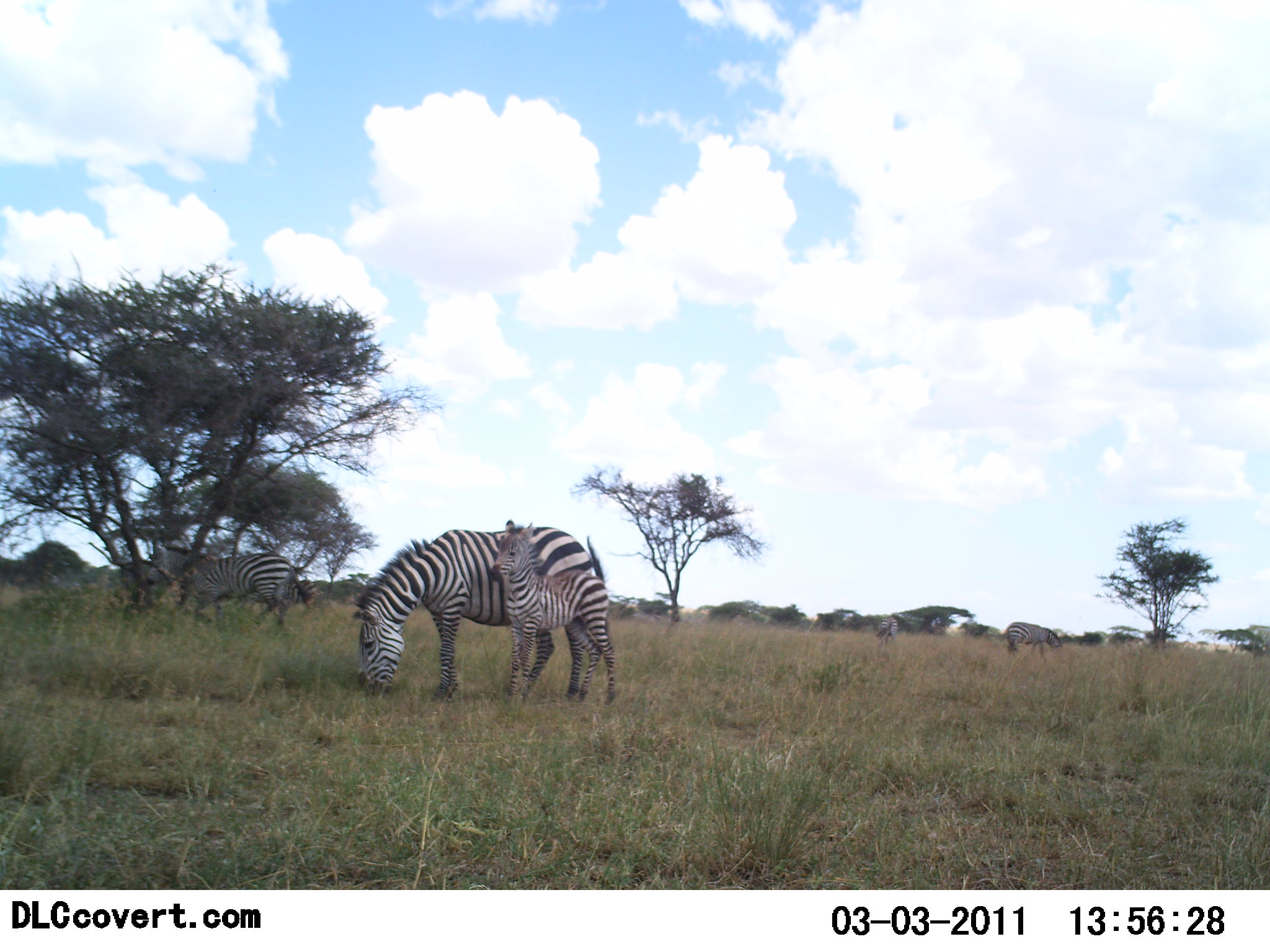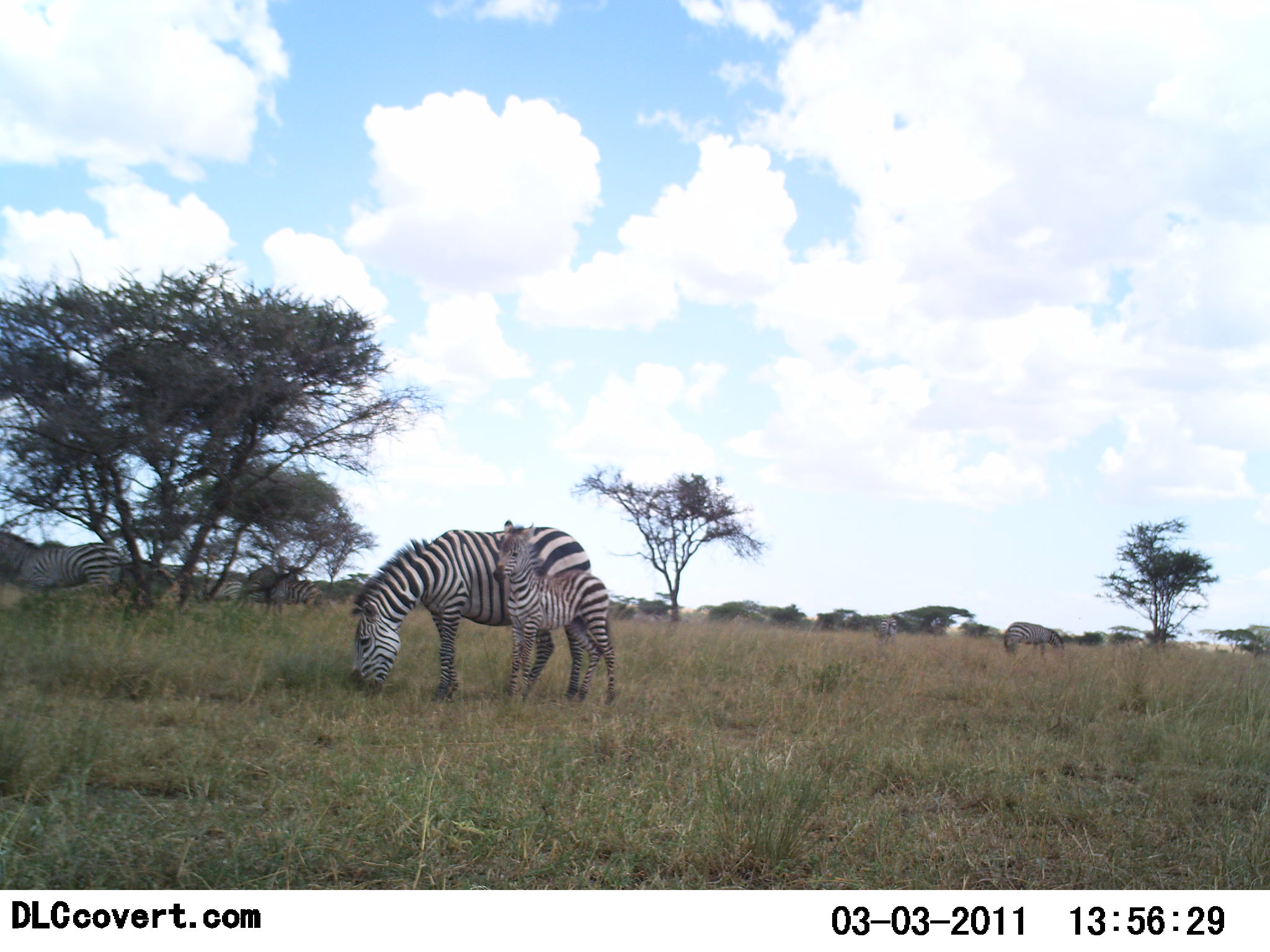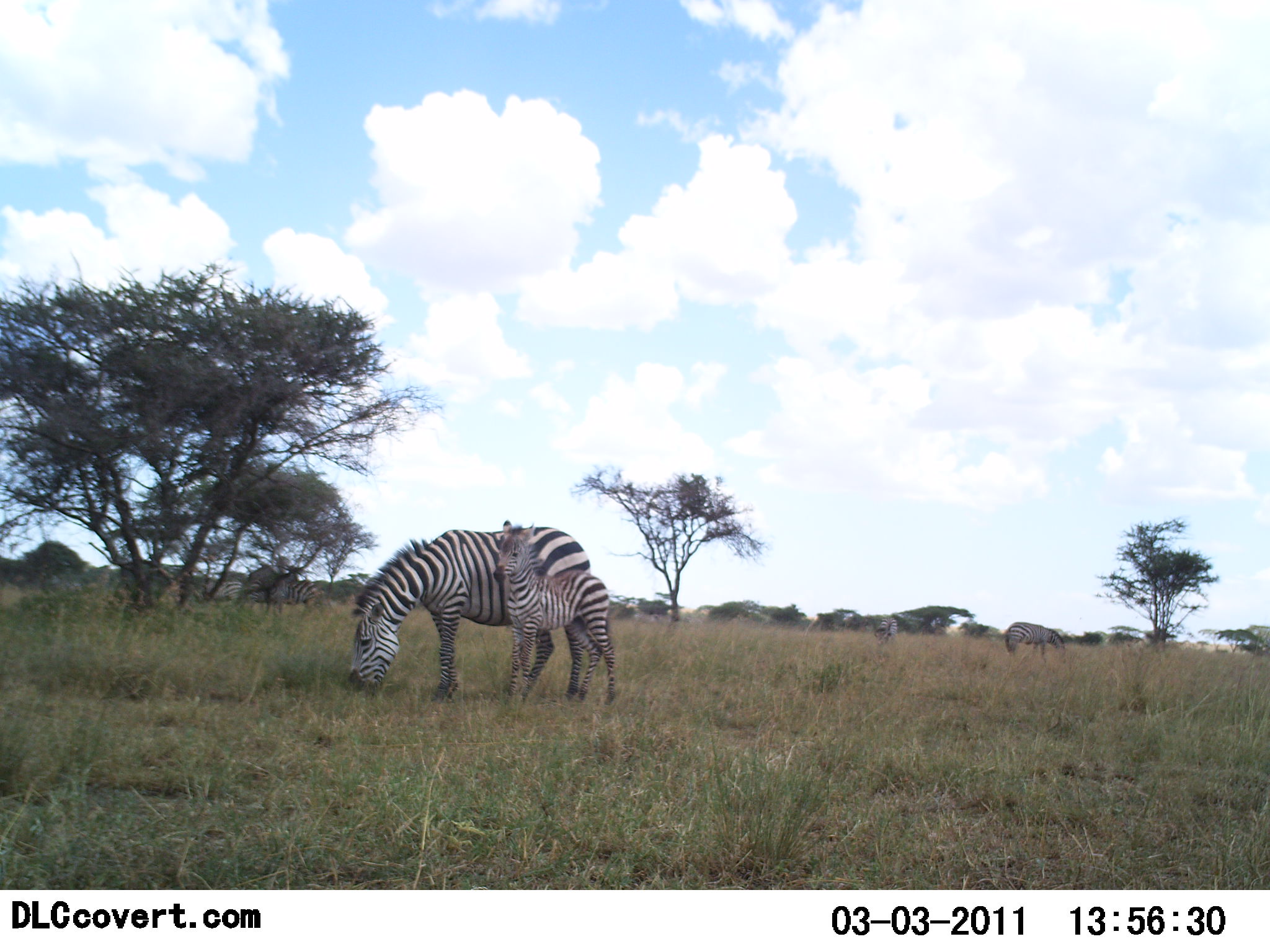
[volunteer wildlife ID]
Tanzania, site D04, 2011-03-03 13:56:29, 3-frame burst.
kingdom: Animalia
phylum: Chordata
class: Mammalia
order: Perissodactyla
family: Equidae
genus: Equus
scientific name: Equus quagga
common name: plains zebra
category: zebra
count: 3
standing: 91%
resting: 0%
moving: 73%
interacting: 9%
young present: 100%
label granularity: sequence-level